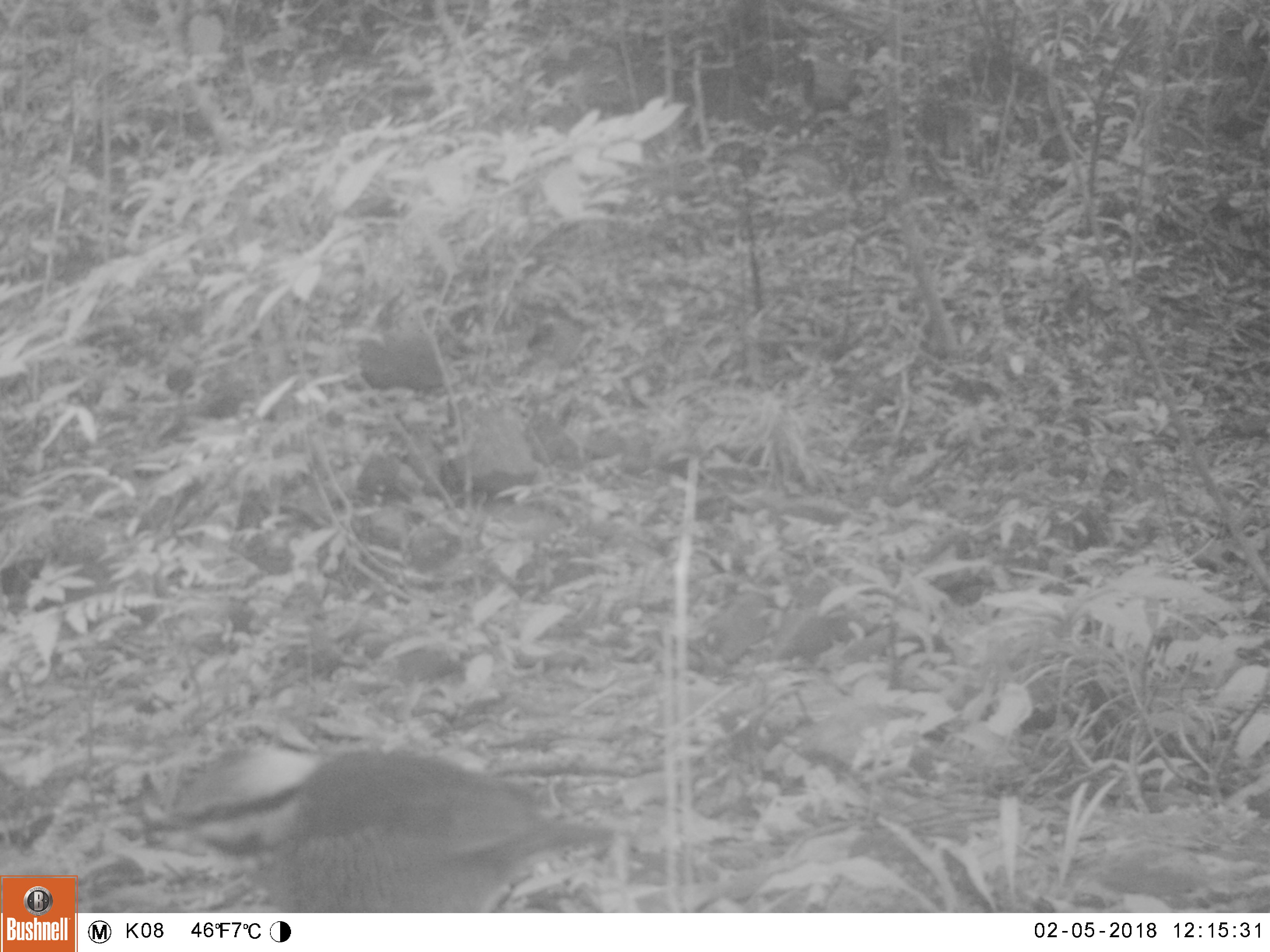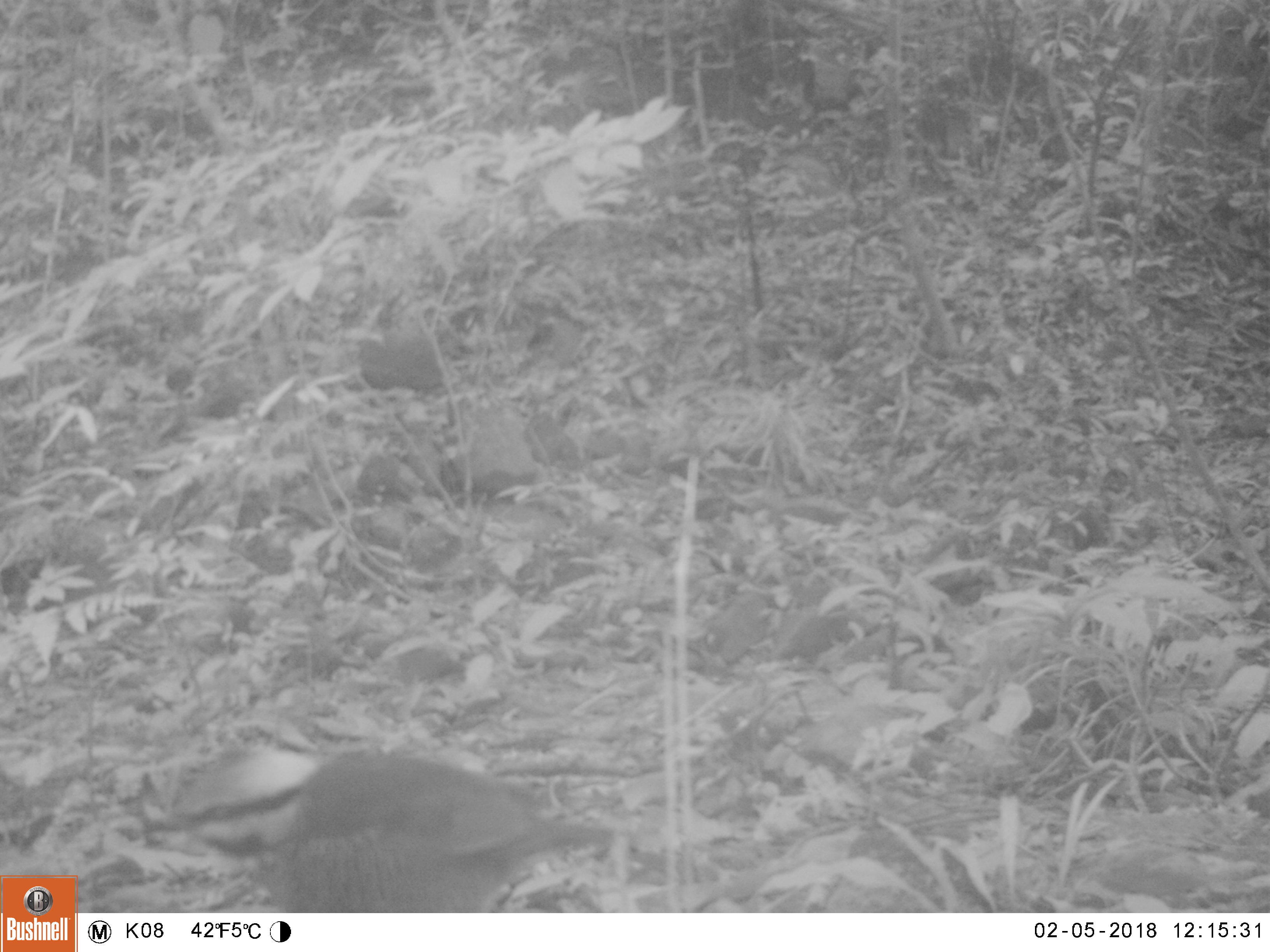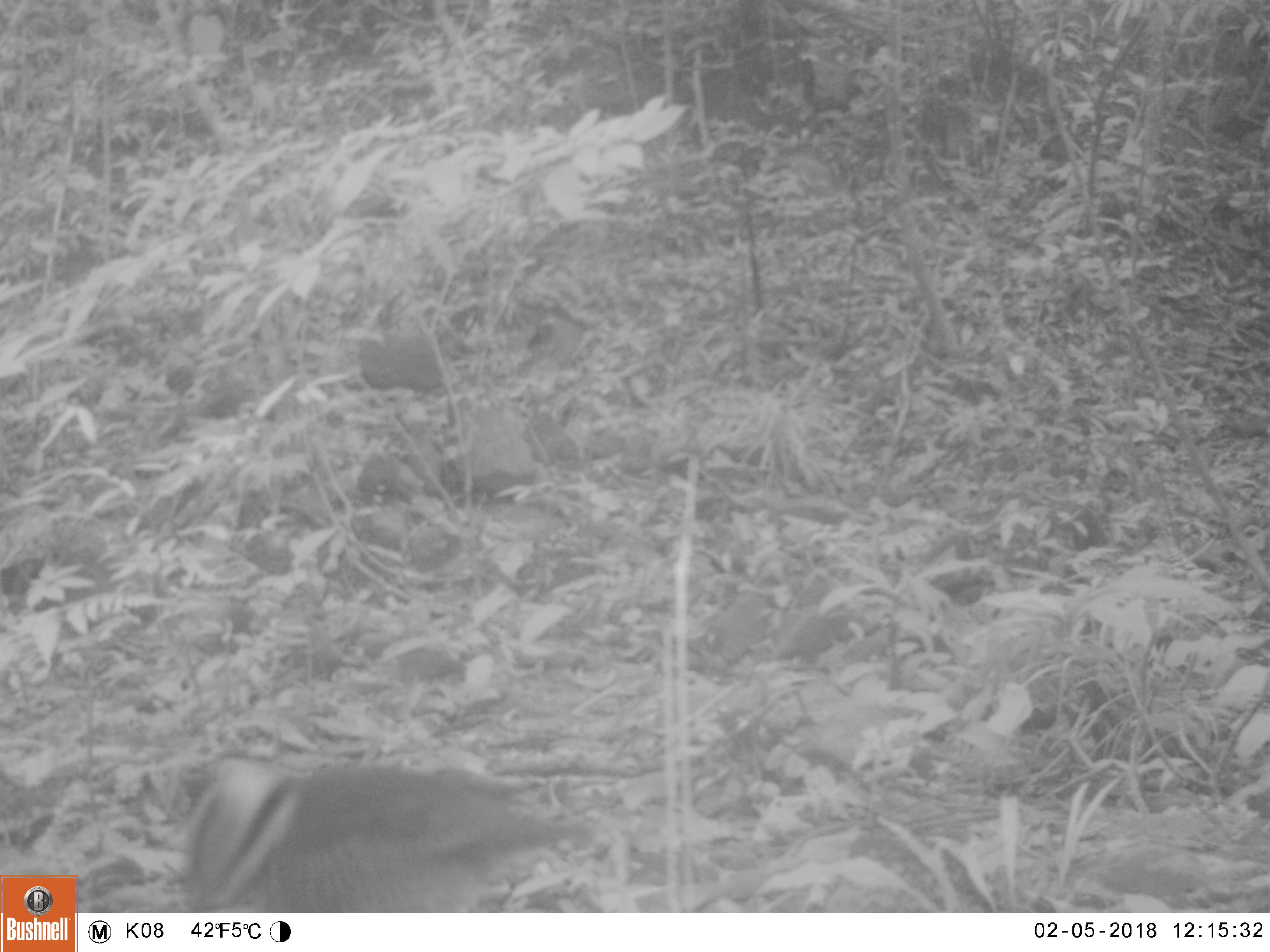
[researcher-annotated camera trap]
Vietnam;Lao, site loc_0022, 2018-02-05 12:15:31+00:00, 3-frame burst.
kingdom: Animalia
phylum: Chordata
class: Aves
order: Passeriformes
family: Pittidae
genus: Hydrornis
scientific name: Hydrornis cyaneus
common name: blue pitta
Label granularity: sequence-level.